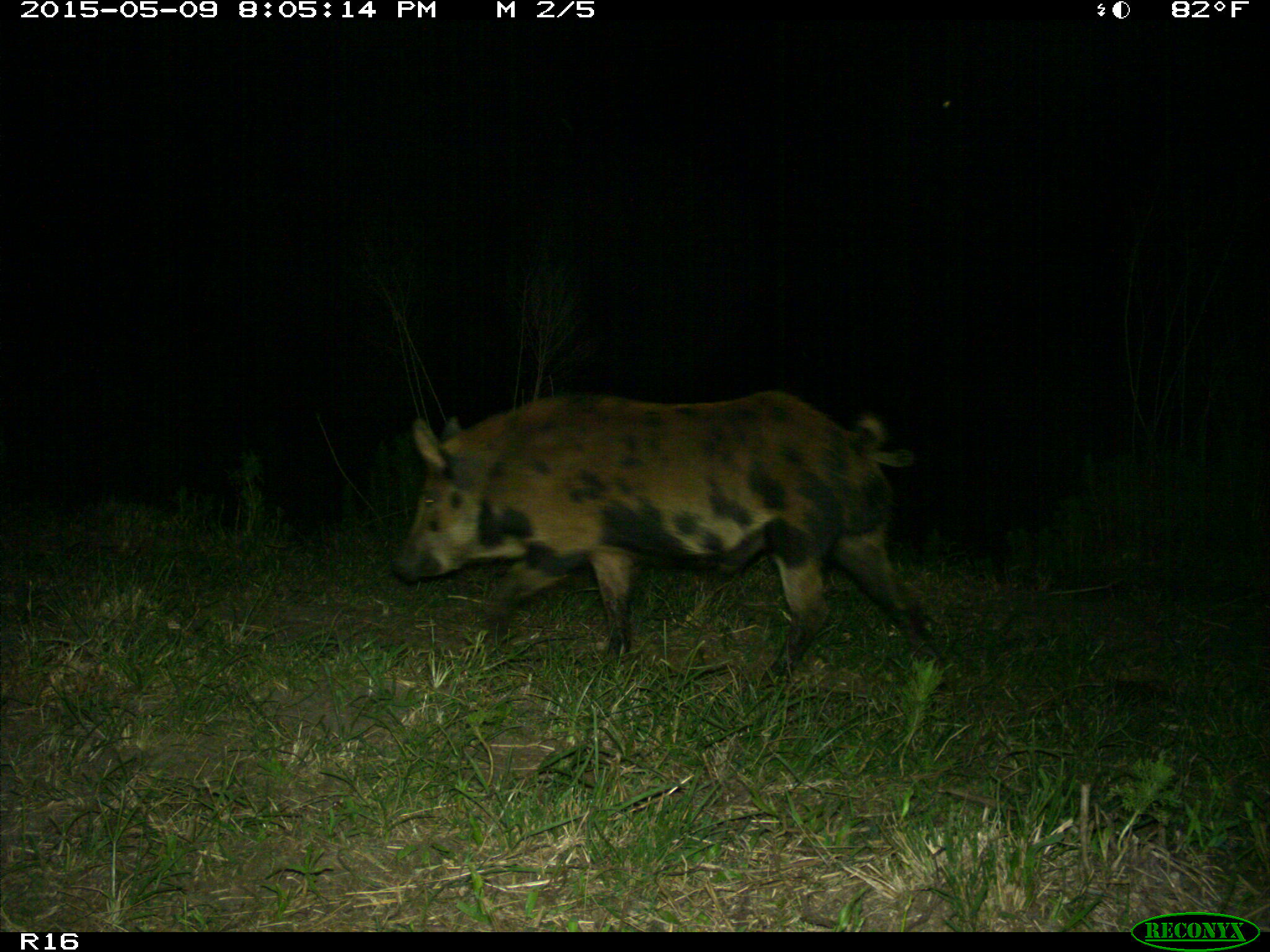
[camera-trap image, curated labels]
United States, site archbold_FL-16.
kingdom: Animalia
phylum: Chordata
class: Mammalia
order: Artiodactyla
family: Suidae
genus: Sus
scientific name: Sus scrofa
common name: wild boar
Sus scrofa (wild boar).